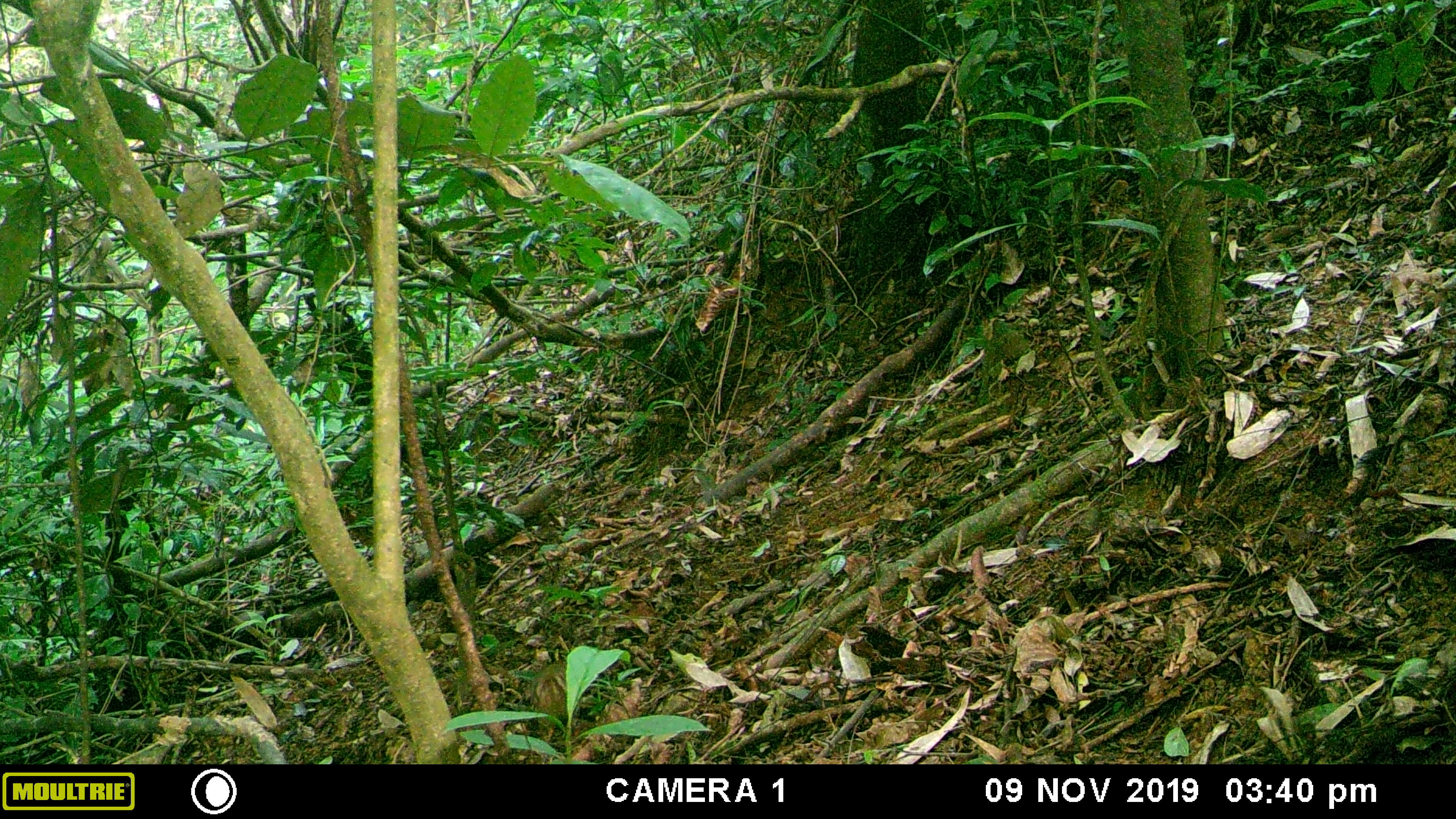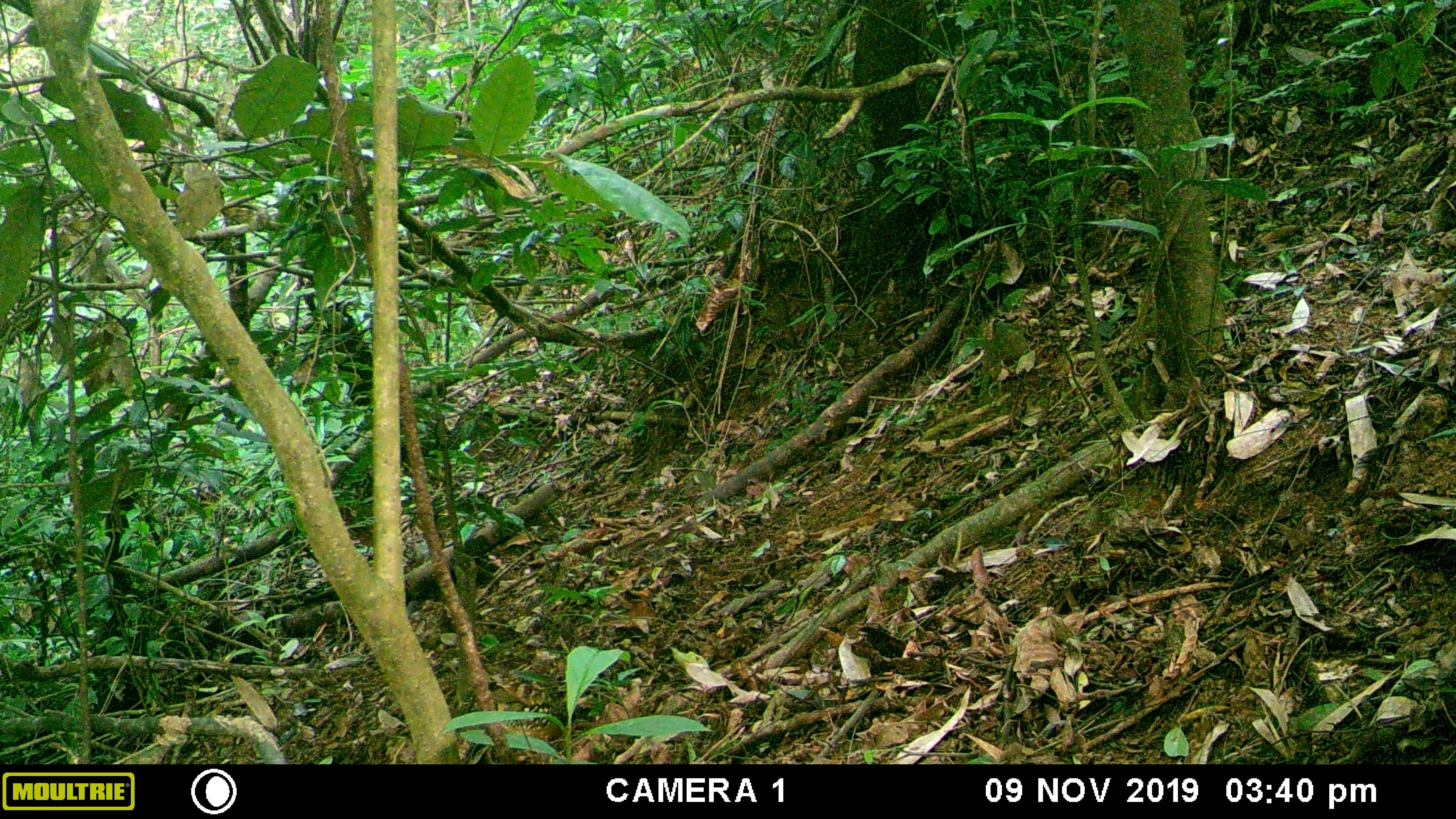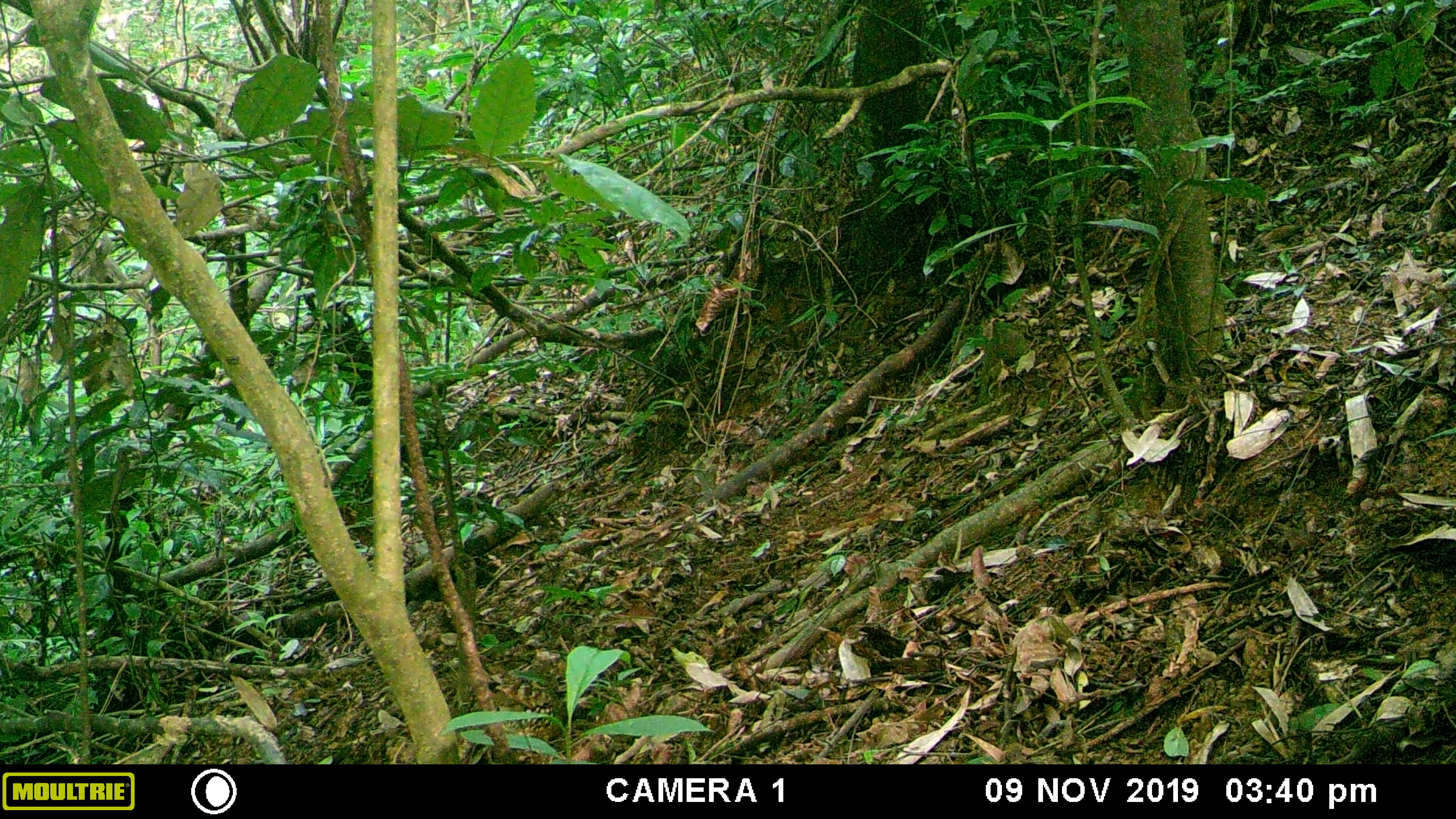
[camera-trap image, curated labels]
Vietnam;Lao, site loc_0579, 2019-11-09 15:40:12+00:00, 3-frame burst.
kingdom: Animalia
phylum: Chordata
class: Aves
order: Galliformes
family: Phasianidae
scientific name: Phasianidae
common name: partridge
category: unidentified partridge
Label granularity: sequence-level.